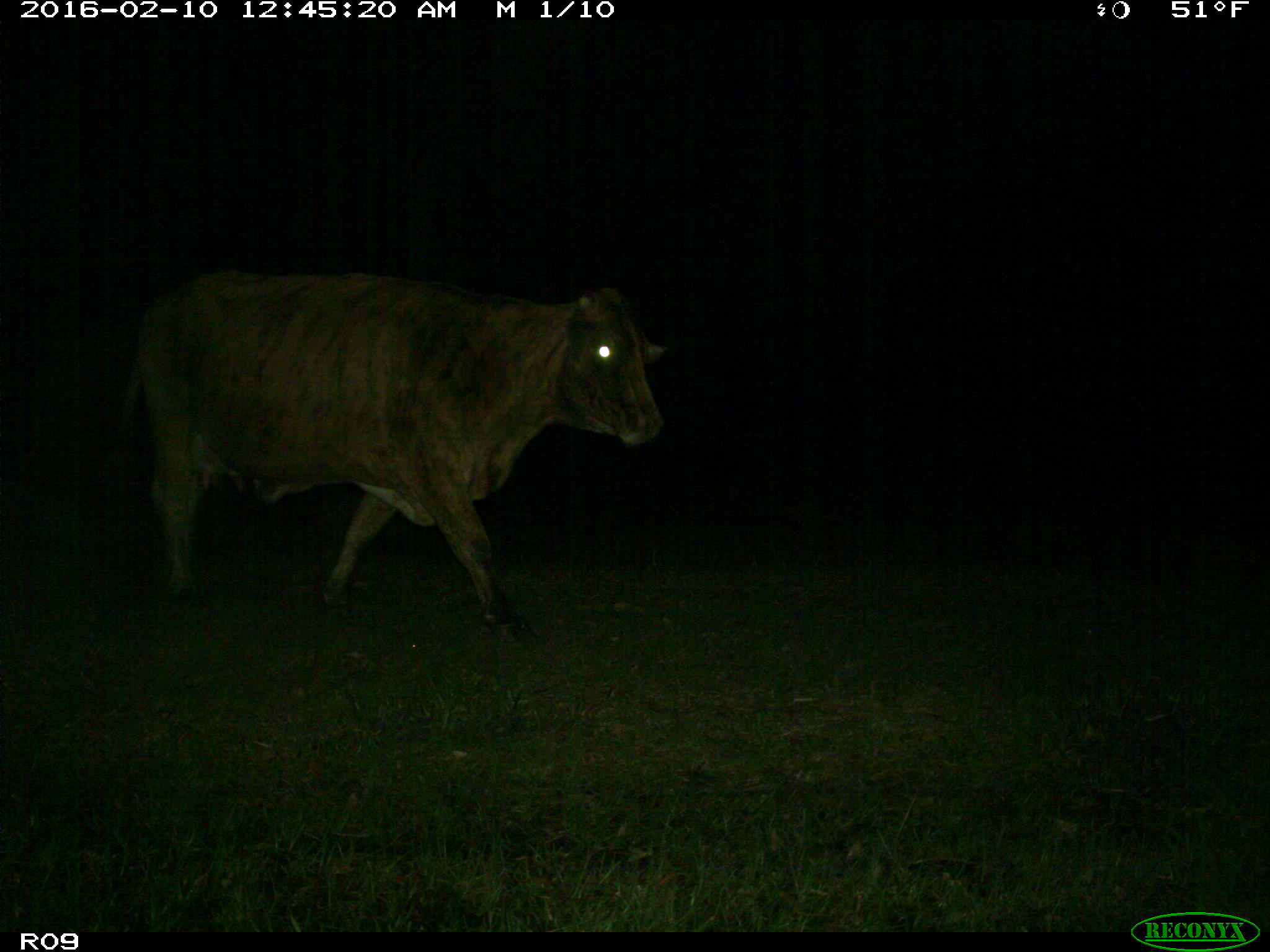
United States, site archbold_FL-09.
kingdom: Animalia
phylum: Chordata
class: Mammalia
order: Artiodactyla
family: Bovidae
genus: Bos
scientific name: Bos taurus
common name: domestic cow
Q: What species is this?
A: Bos taurus (domestic cow).